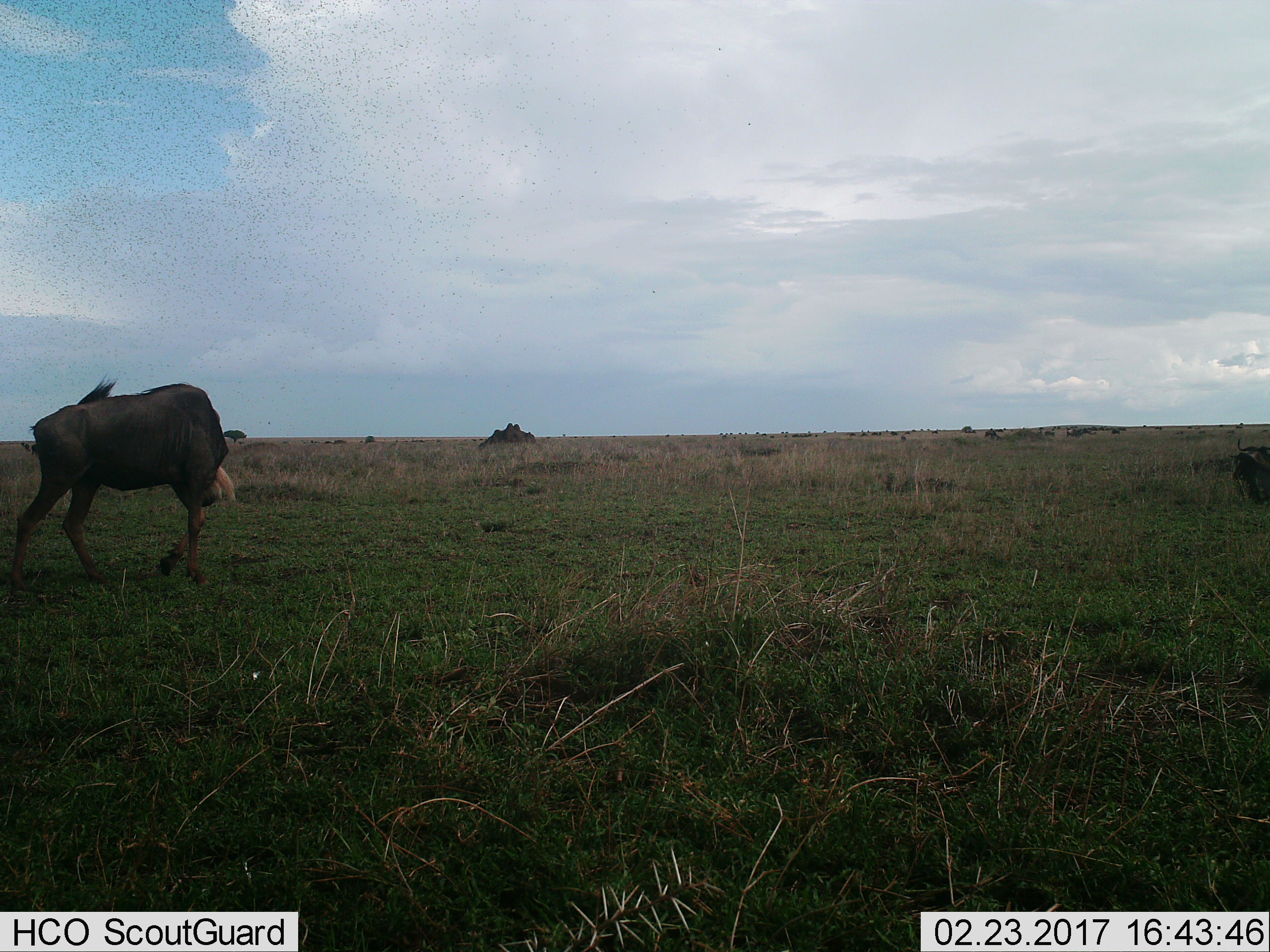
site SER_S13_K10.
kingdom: Animalia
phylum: Chordata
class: Mammalia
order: Artiodactyla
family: Bovidae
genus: Connochaetes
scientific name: Connochaetes taurinus taurinus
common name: blue wildebeest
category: wildebeestblue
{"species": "wildebeestblue (blue wildebeest) (Connochaetes taurinus taurinus)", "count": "1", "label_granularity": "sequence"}